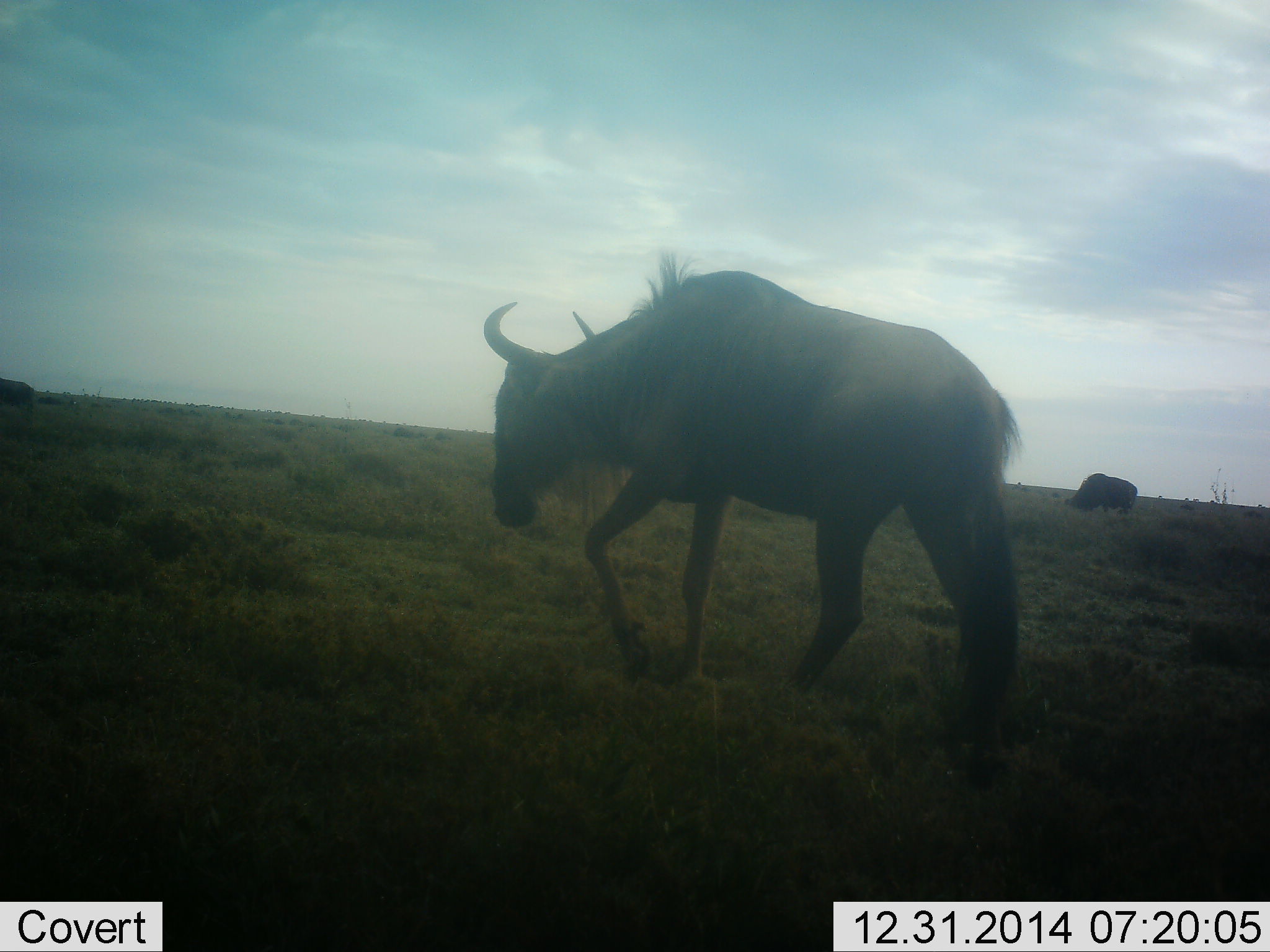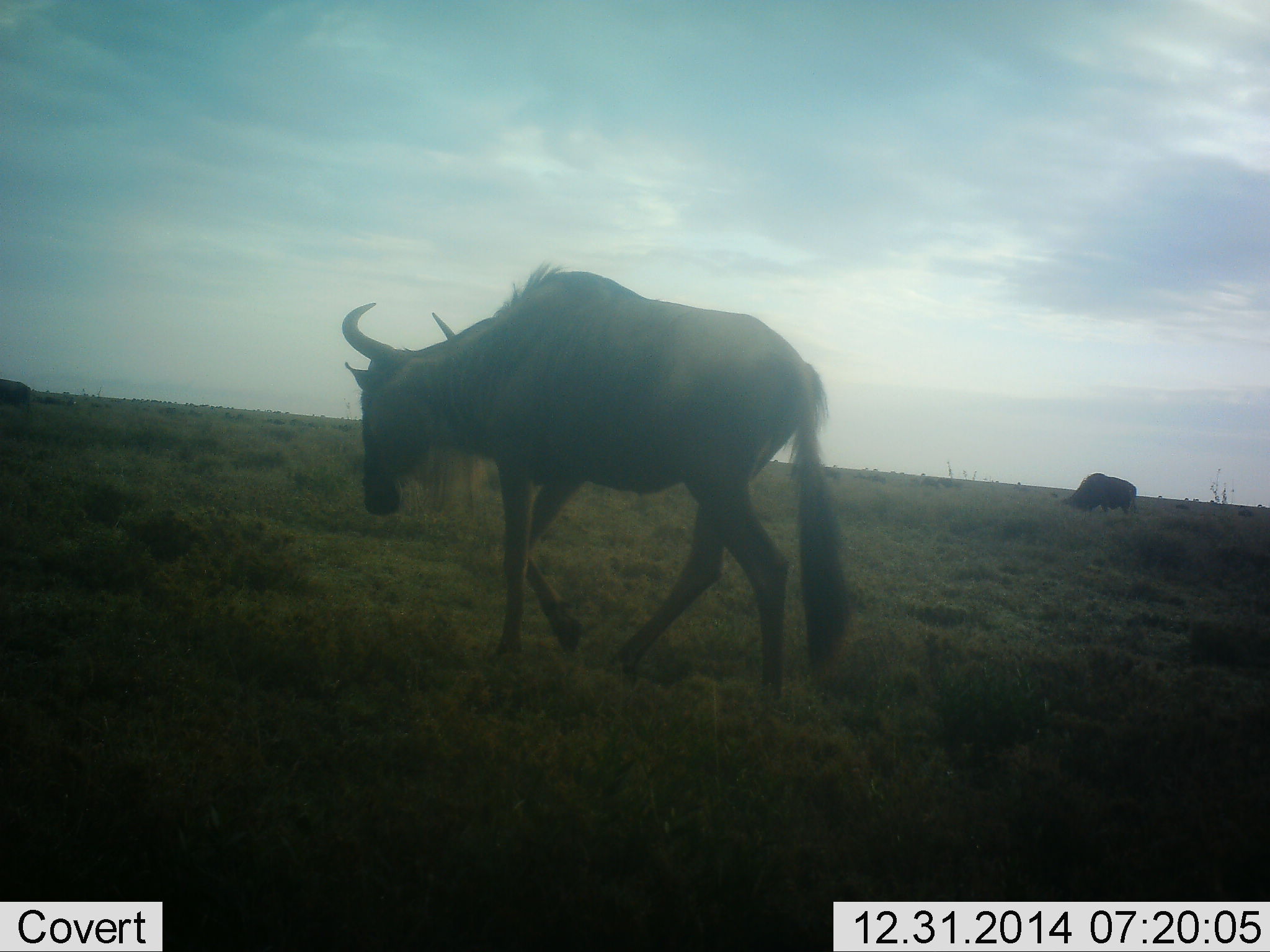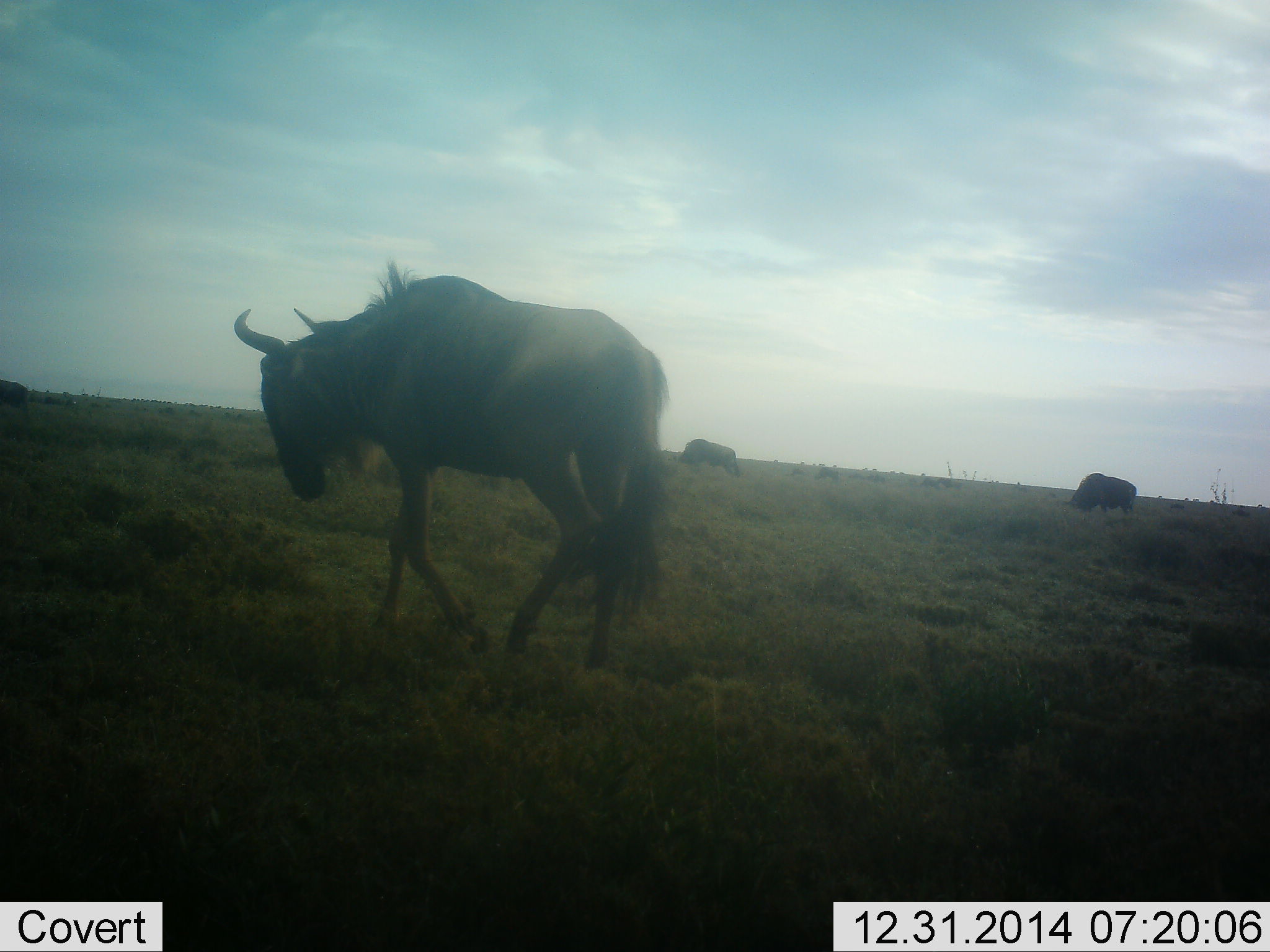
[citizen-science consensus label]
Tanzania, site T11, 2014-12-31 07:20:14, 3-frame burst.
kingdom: Animalia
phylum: Chordata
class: Mammalia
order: Artiodactyla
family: Bovidae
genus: Connochaetes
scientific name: Connochaetes taurinus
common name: blue wildebeest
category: wildebeest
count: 3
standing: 9%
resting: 0%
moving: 91%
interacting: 0%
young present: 0%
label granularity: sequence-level